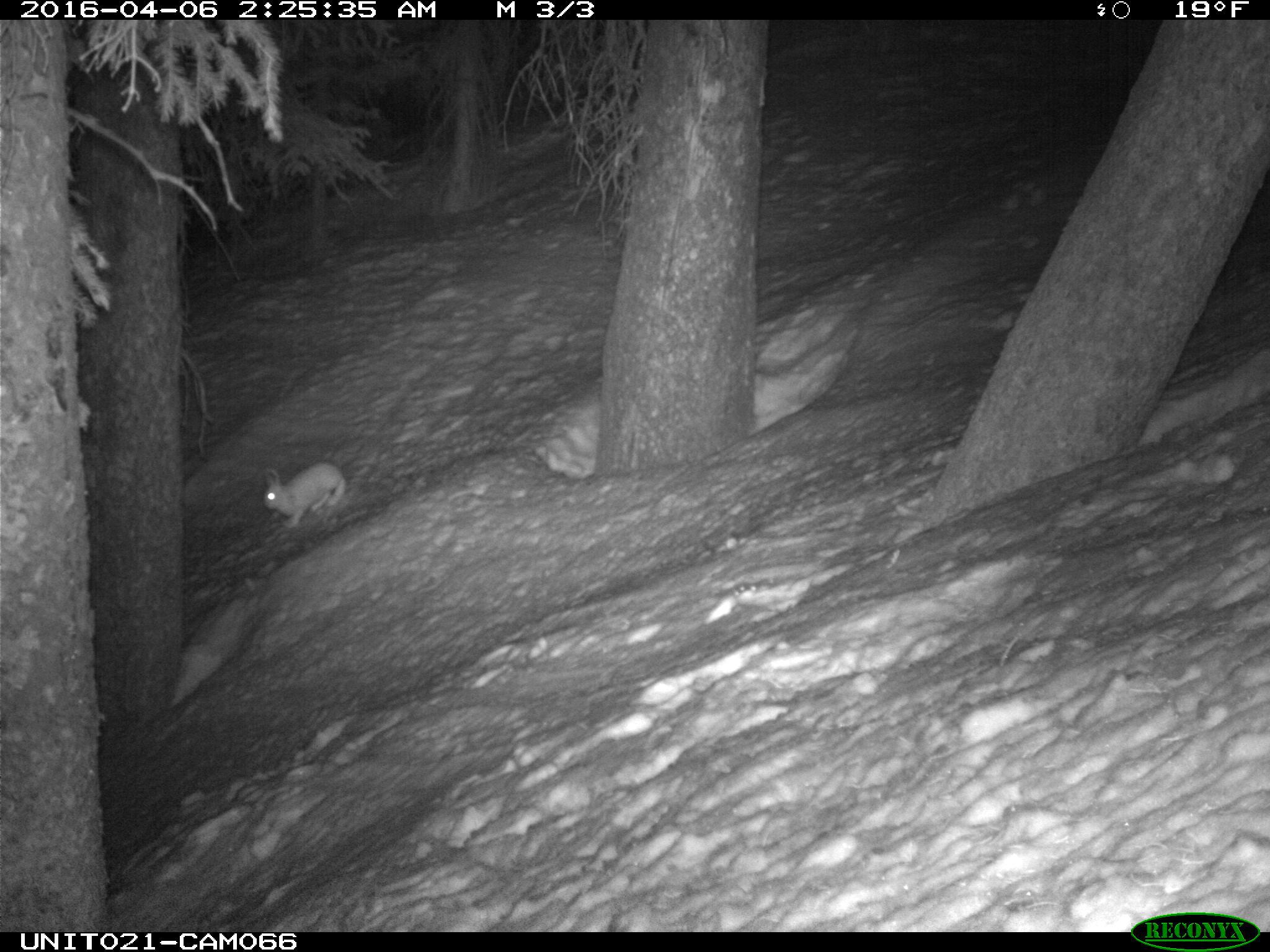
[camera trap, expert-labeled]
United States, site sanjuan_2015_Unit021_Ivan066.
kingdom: Animalia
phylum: Chordata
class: Mammalia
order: Lagomorpha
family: Leporidae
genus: Lepus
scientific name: Lepus americanus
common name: snowshoe hare